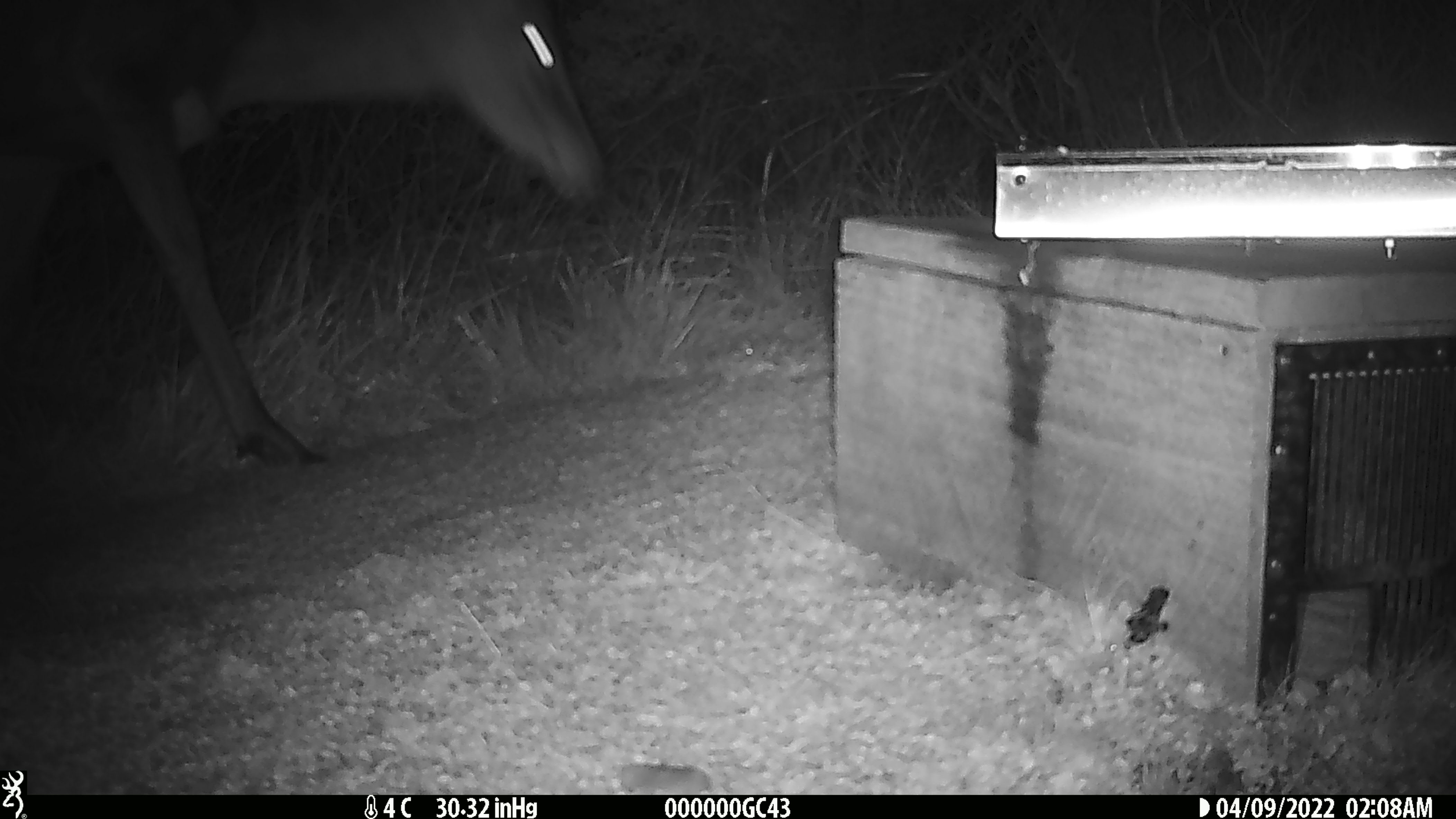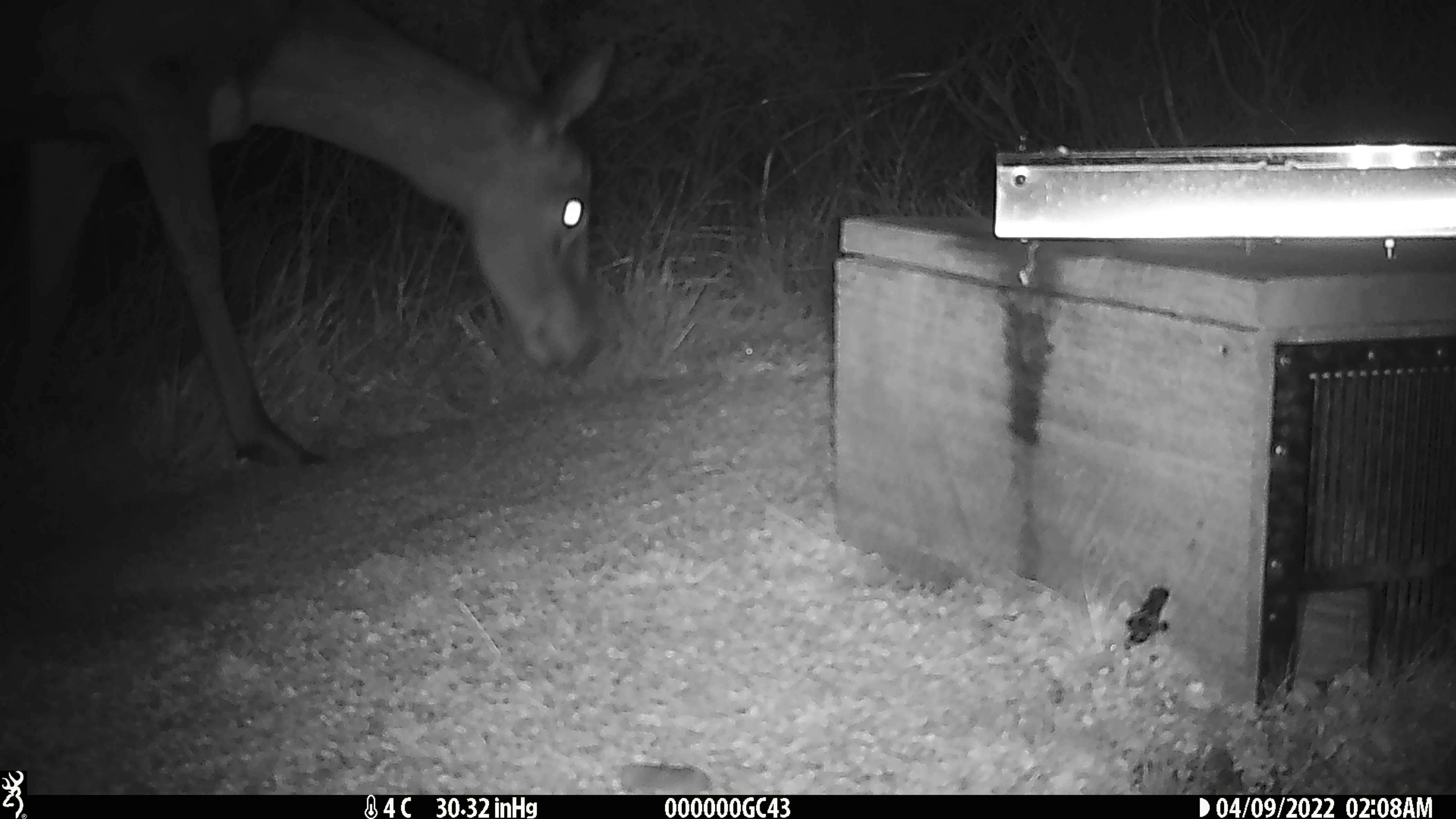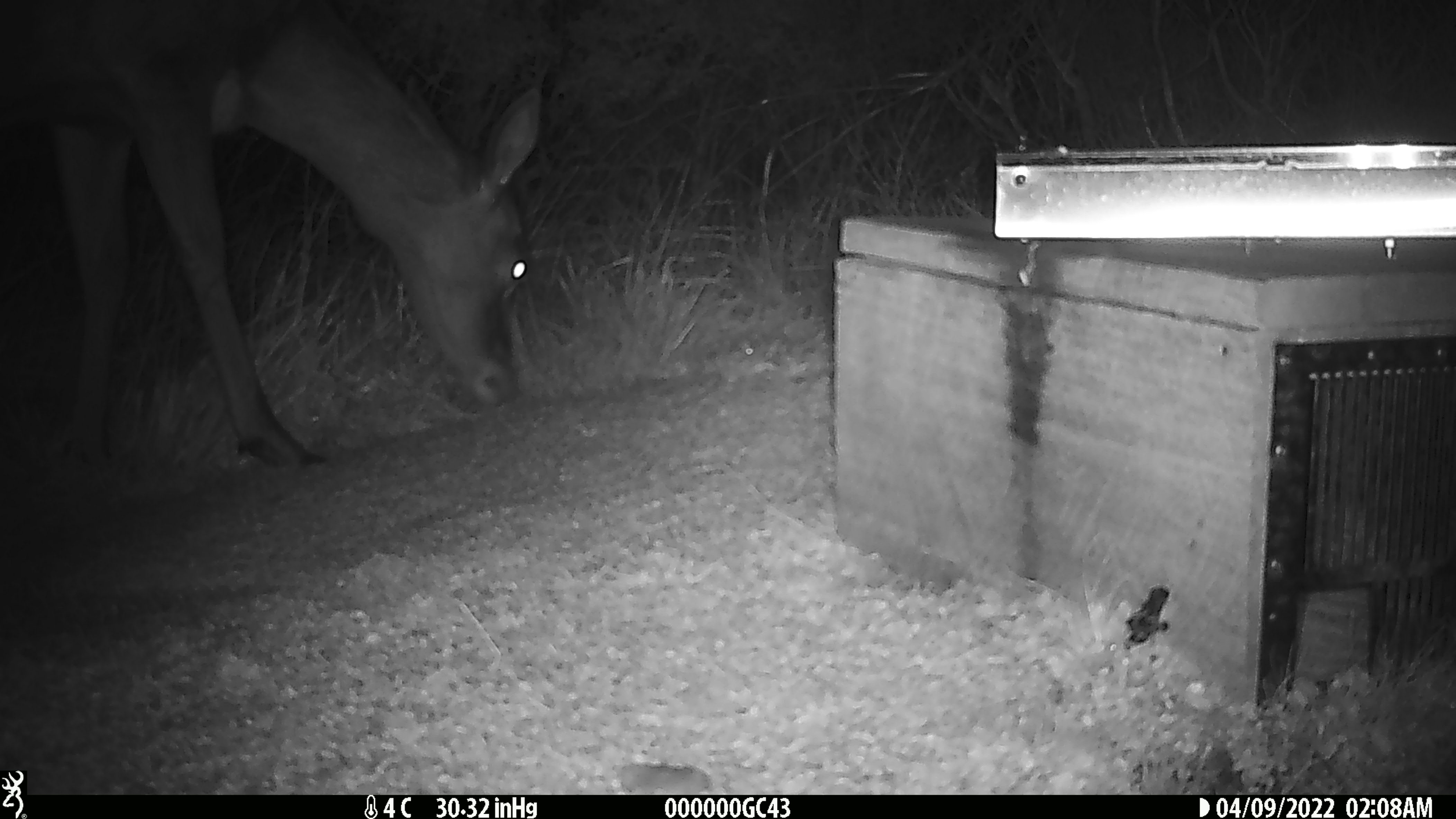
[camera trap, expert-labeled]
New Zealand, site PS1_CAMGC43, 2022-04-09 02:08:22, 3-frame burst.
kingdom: Animalia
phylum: Chordata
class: Mammalia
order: Artiodactyla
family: Cervidae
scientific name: Cervidae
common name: deer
Deer (Cervidae).